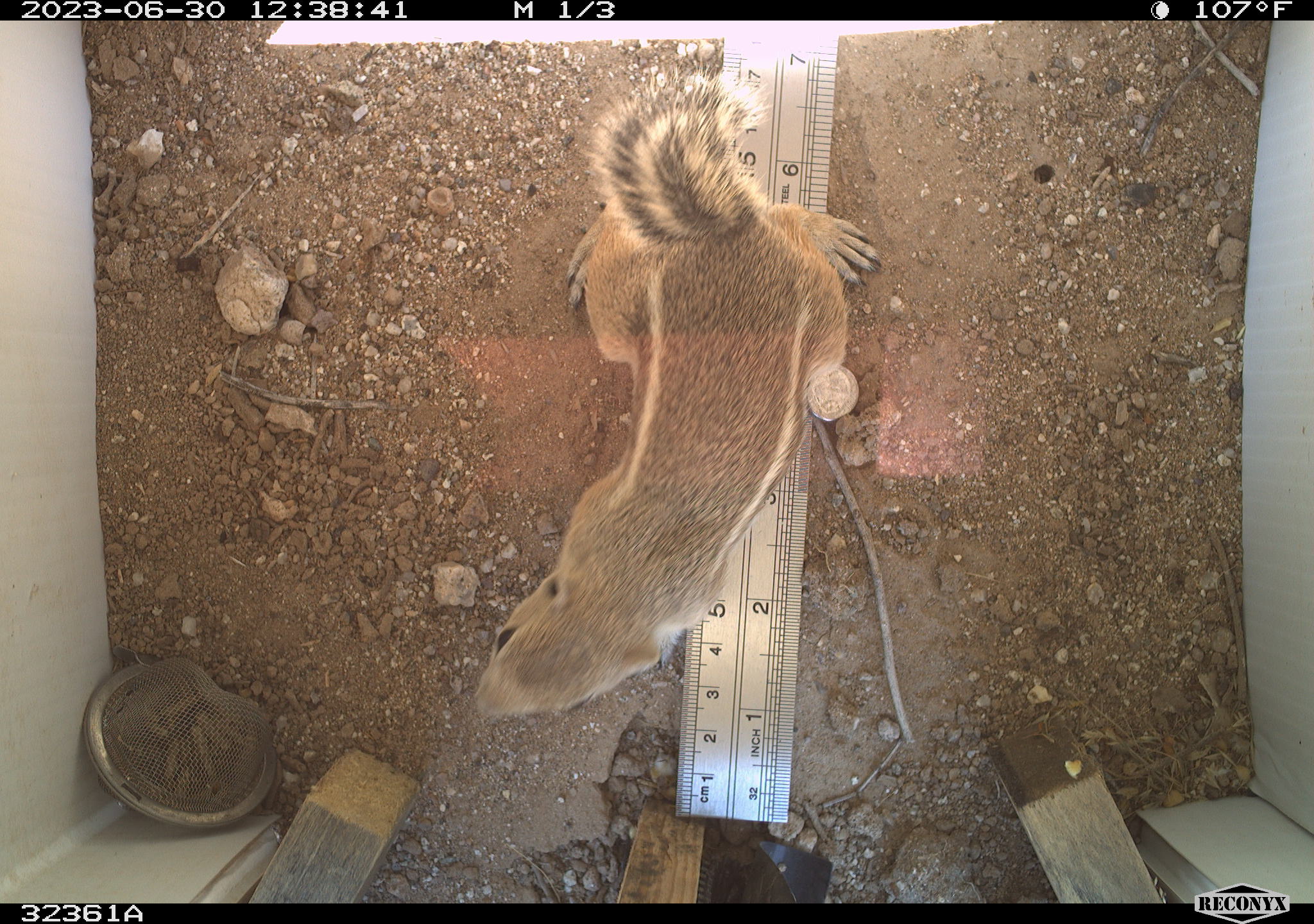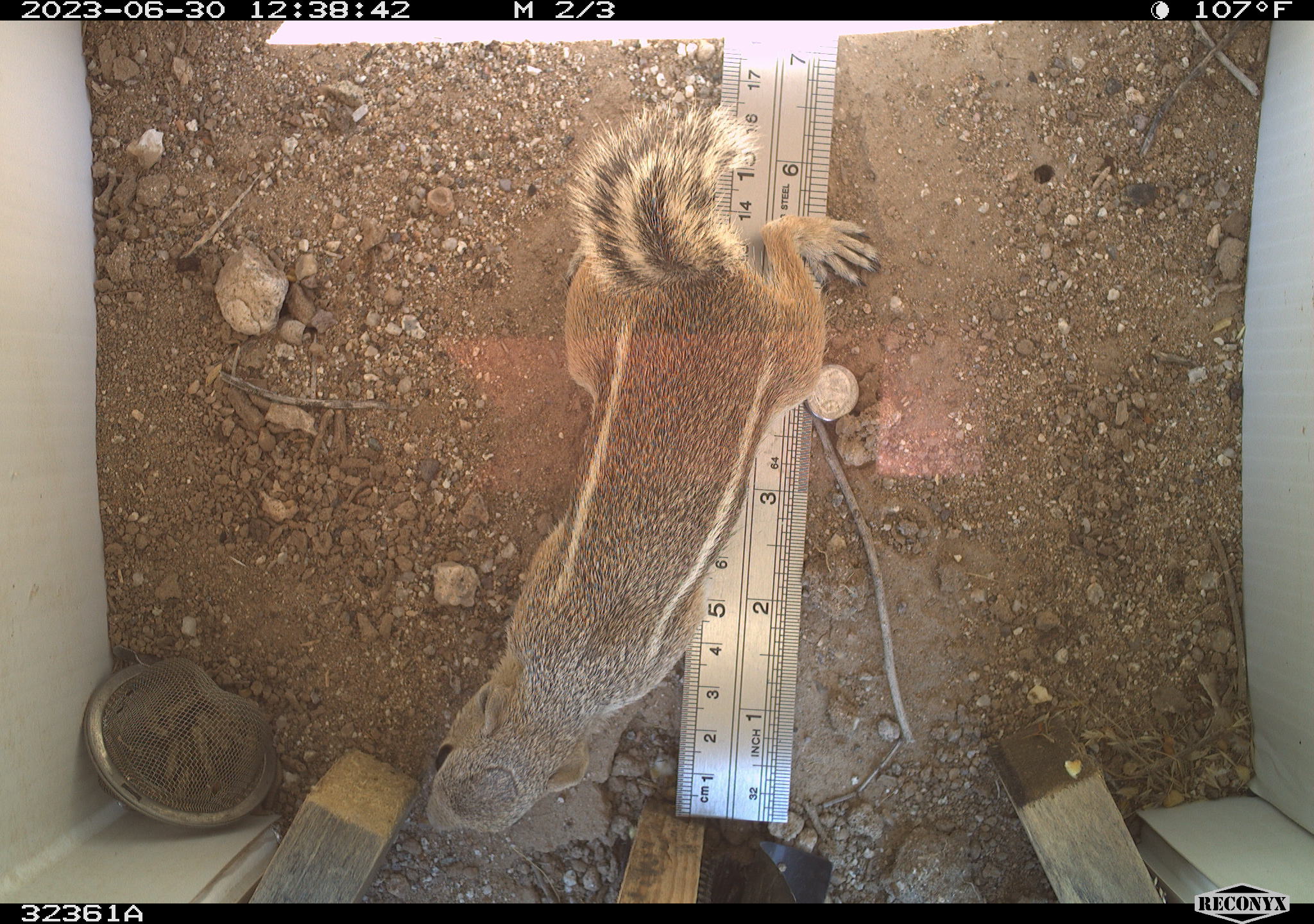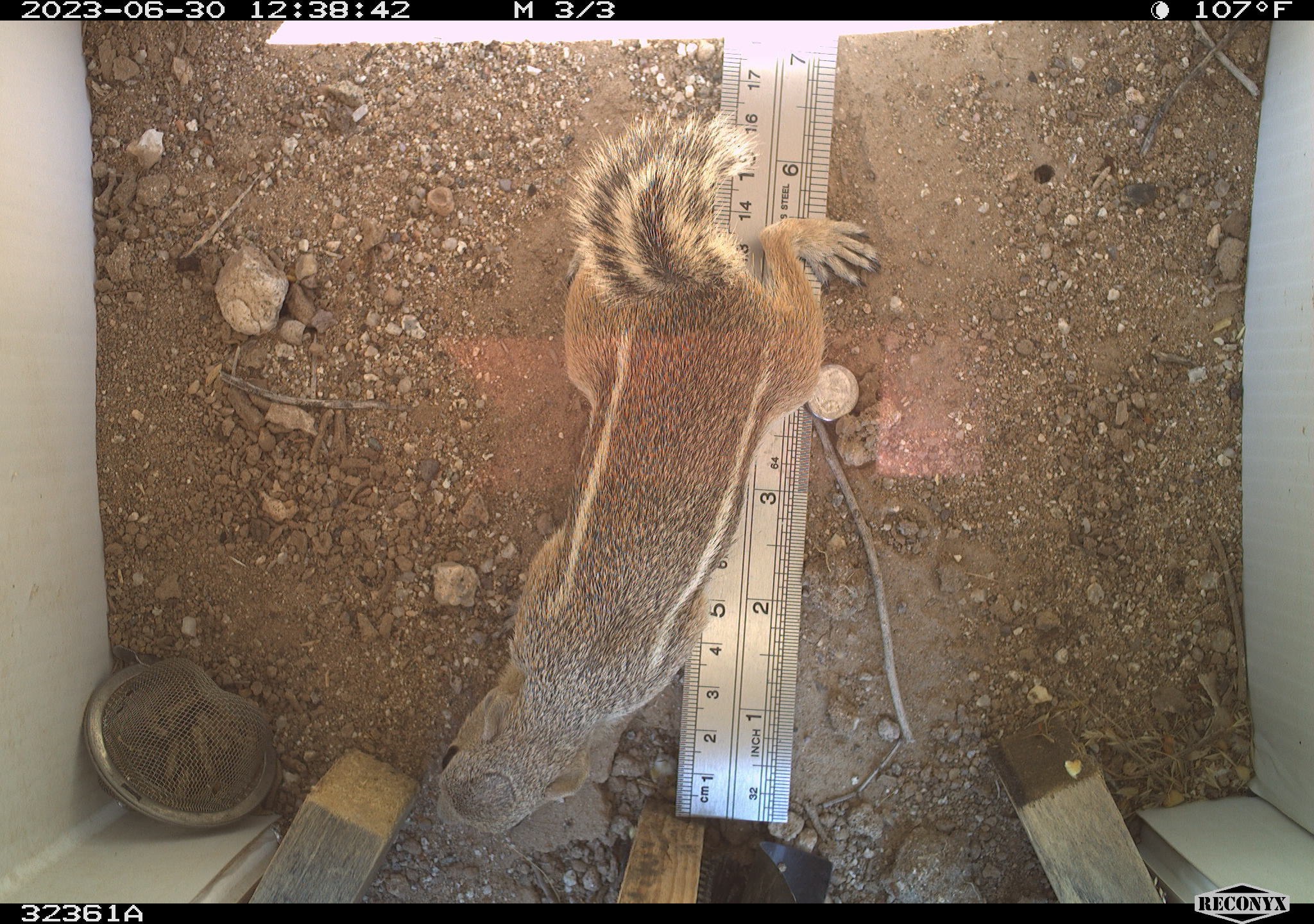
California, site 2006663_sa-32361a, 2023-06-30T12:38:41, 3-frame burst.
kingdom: Animalia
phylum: Chordata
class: Mammalia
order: Rodentia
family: Sciuridae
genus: Ammospermophilus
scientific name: Ammospermophilus leucurus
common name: white-tailed antelope squirrel